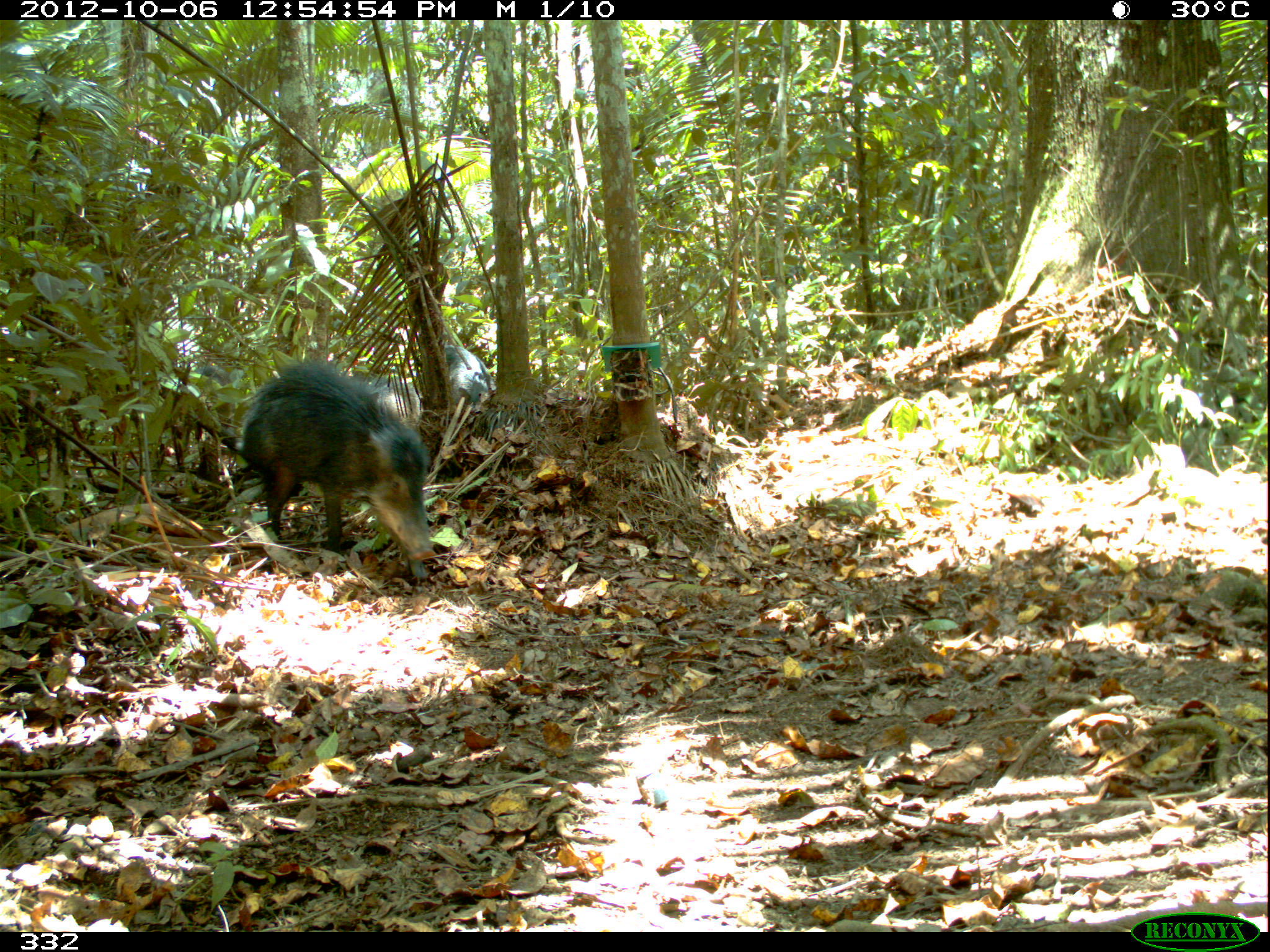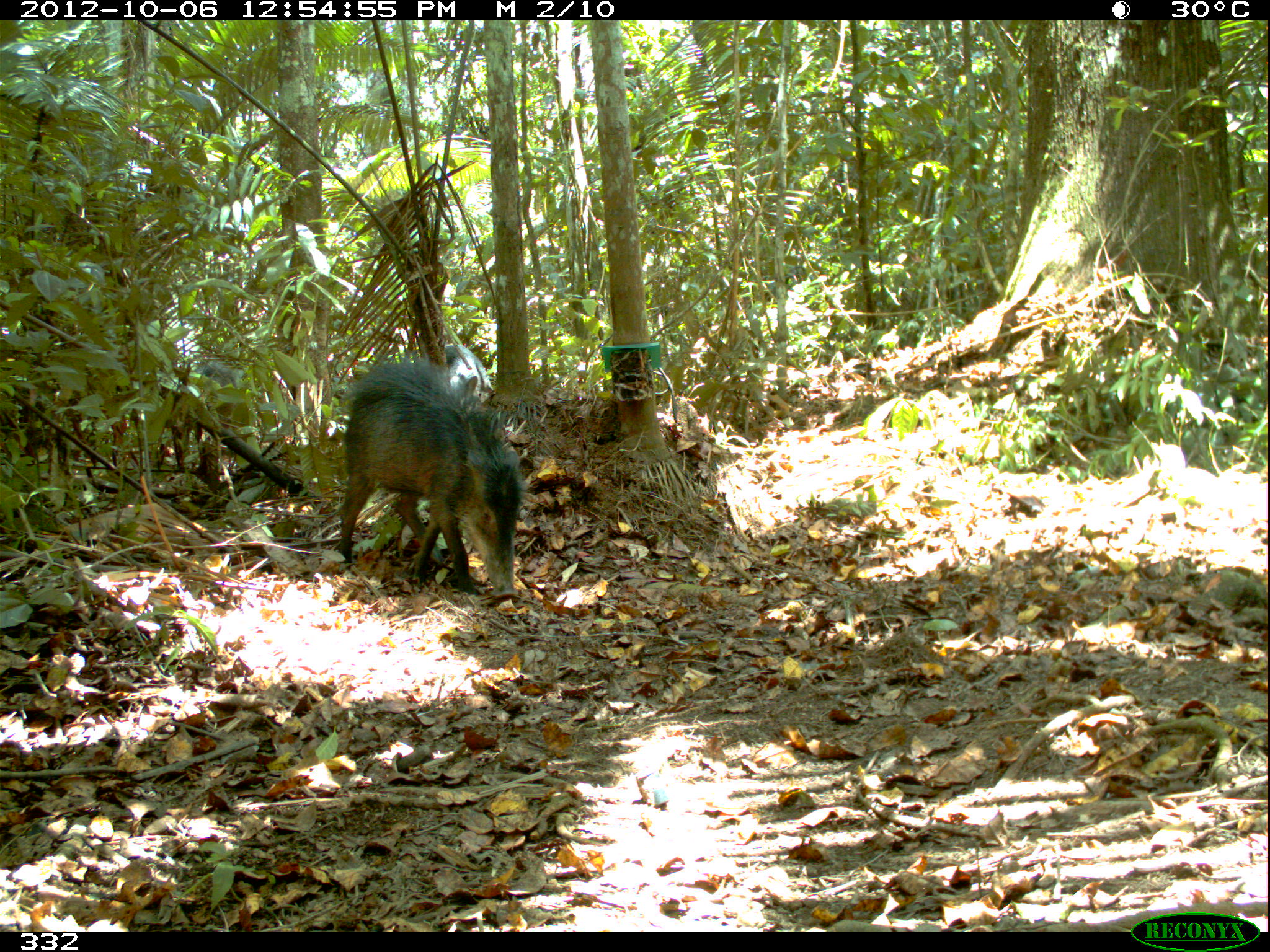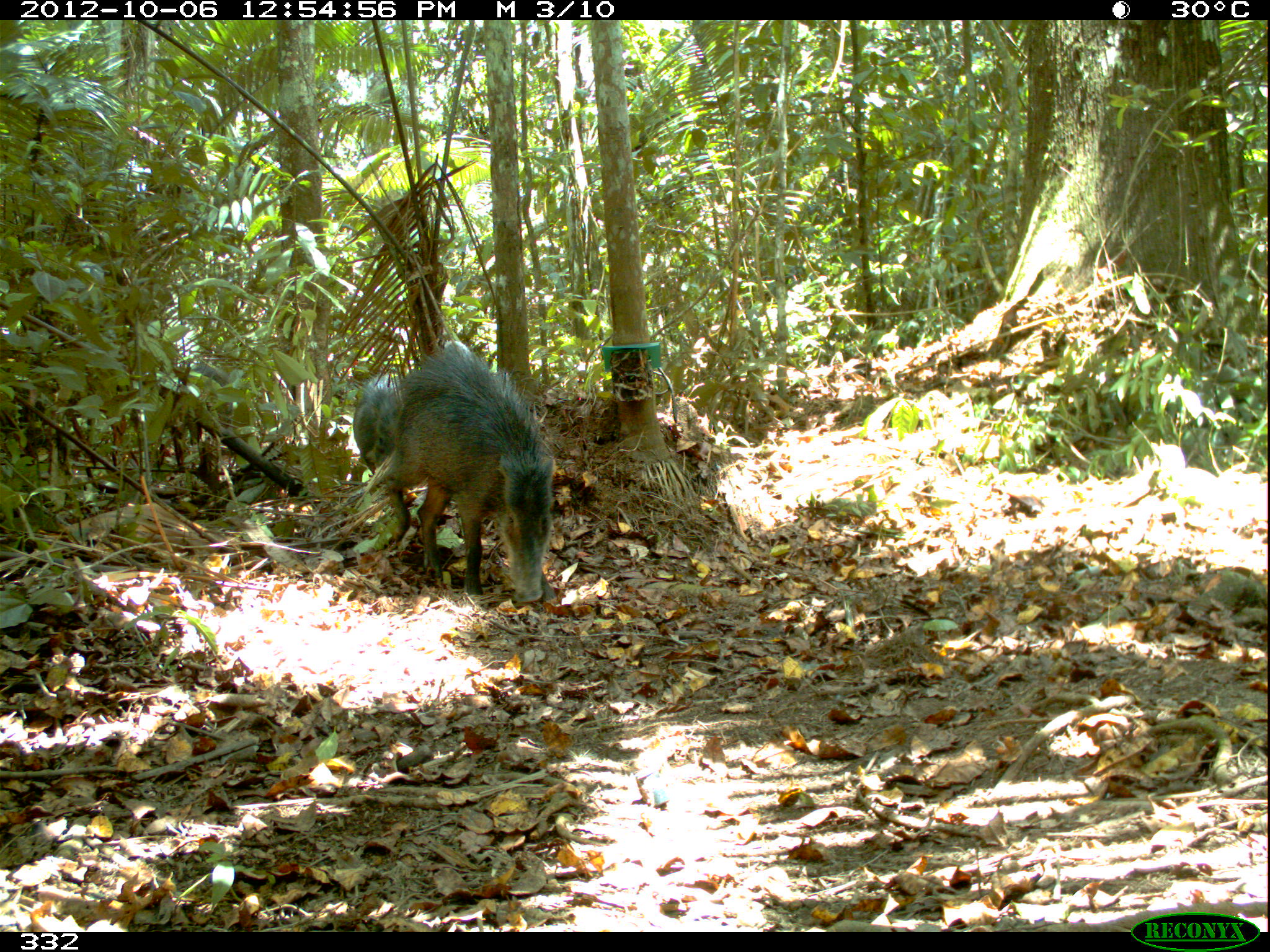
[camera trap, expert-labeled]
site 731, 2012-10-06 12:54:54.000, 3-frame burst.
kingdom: Animalia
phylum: Chordata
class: Mammalia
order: Artiodactyla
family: Tayassuidae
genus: Tayassu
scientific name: Tayassu pecari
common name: white-lipped peccary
Tayassu pecari (white-lipped peccary).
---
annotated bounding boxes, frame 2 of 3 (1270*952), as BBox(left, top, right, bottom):
tayassu pecari: BBox(337, 347, 526, 599); BBox(193, 361, 240, 428); BBox(444, 343, 493, 403)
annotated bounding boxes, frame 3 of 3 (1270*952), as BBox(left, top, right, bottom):
tayassu pecari: BBox(384, 340, 558, 604); BBox(349, 370, 406, 475); BBox(190, 362, 234, 429)